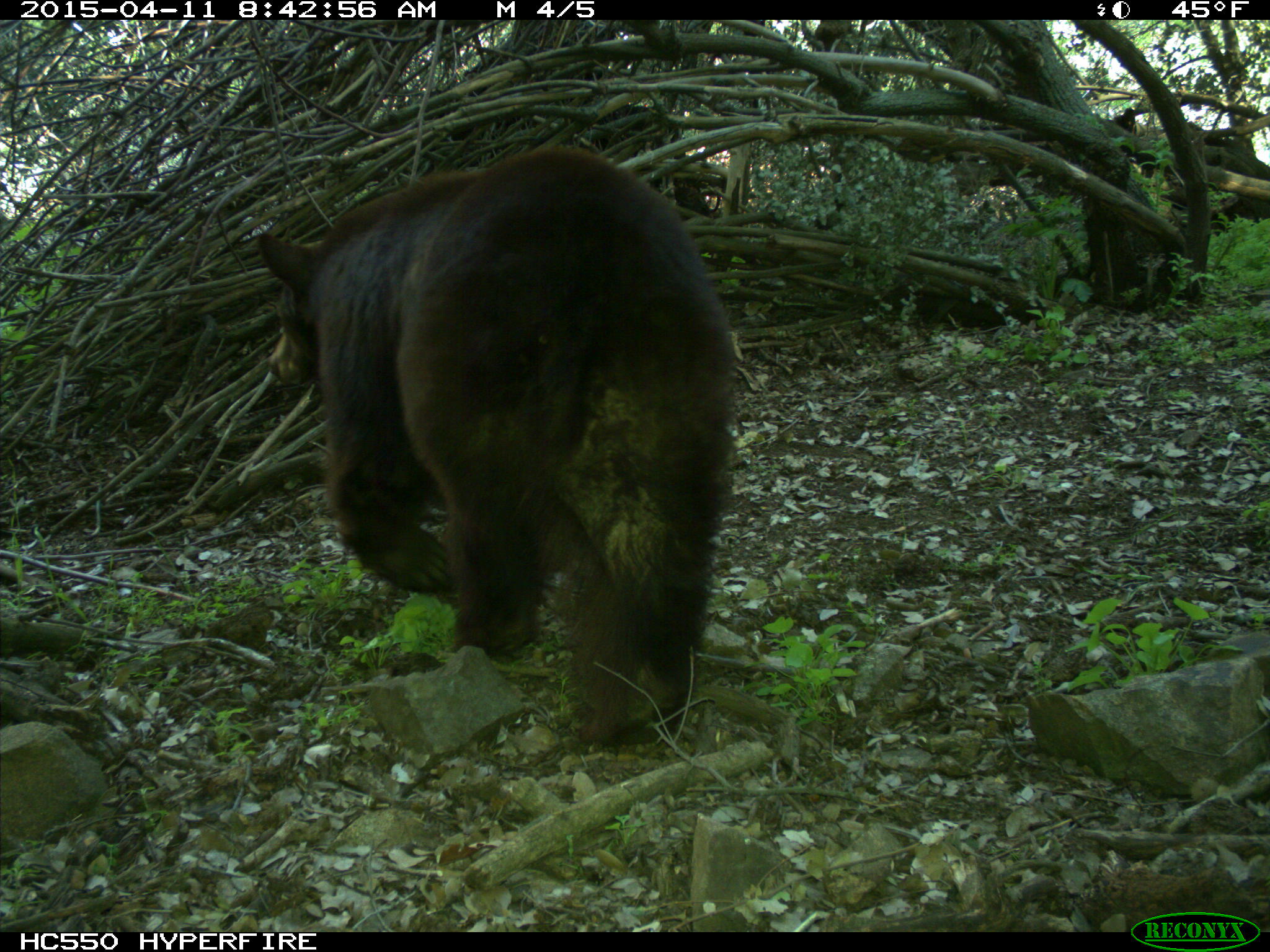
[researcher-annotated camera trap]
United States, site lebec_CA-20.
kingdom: Animalia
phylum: Chordata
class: Mammalia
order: Carnivora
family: Ursidae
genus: Ursus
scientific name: Ursus americanus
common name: american black bear